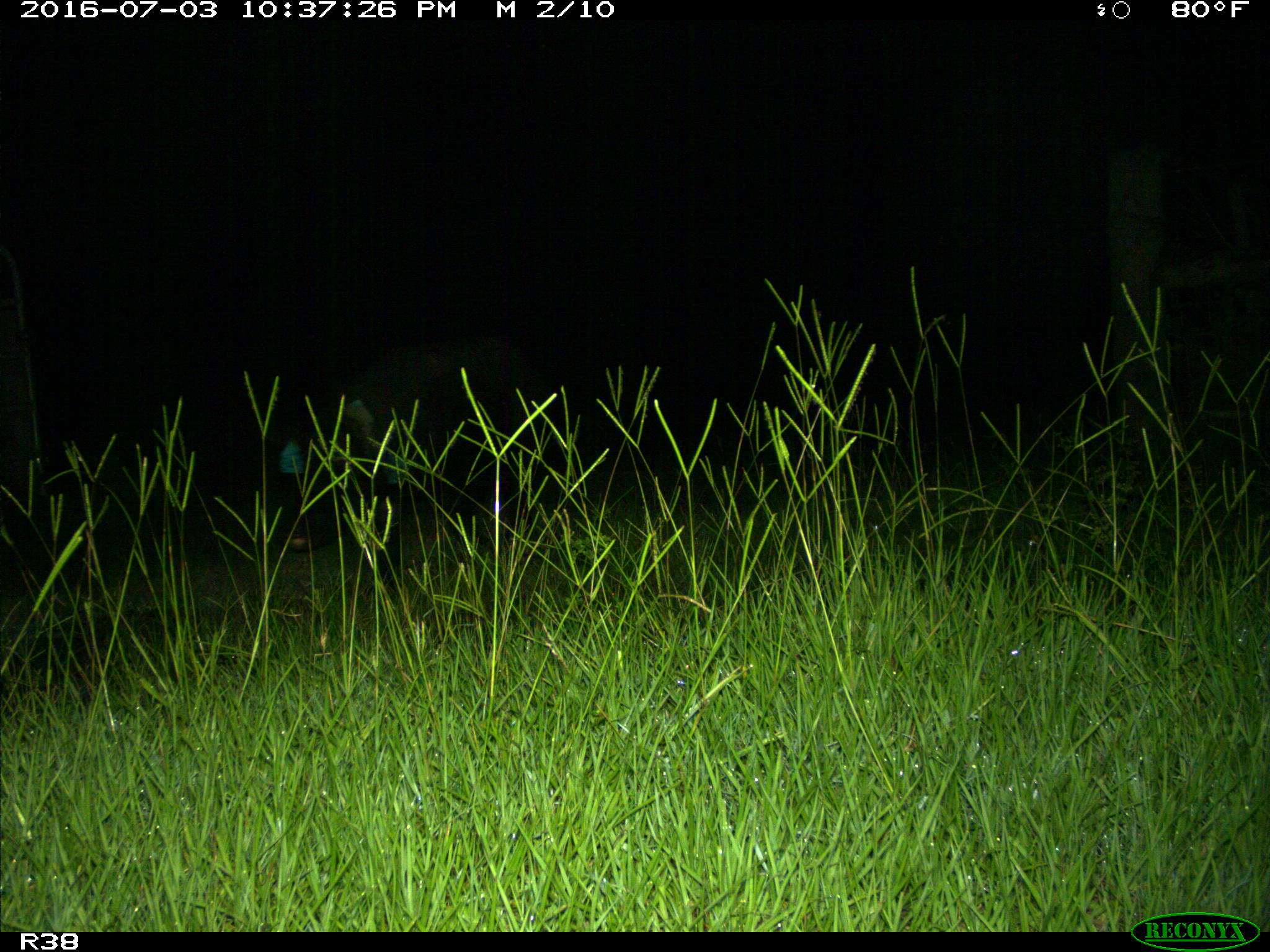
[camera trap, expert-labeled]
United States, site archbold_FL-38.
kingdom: Animalia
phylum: Chordata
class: Mammalia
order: Artiodactyla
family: Suidae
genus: Sus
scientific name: Sus scrofa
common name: wild boar